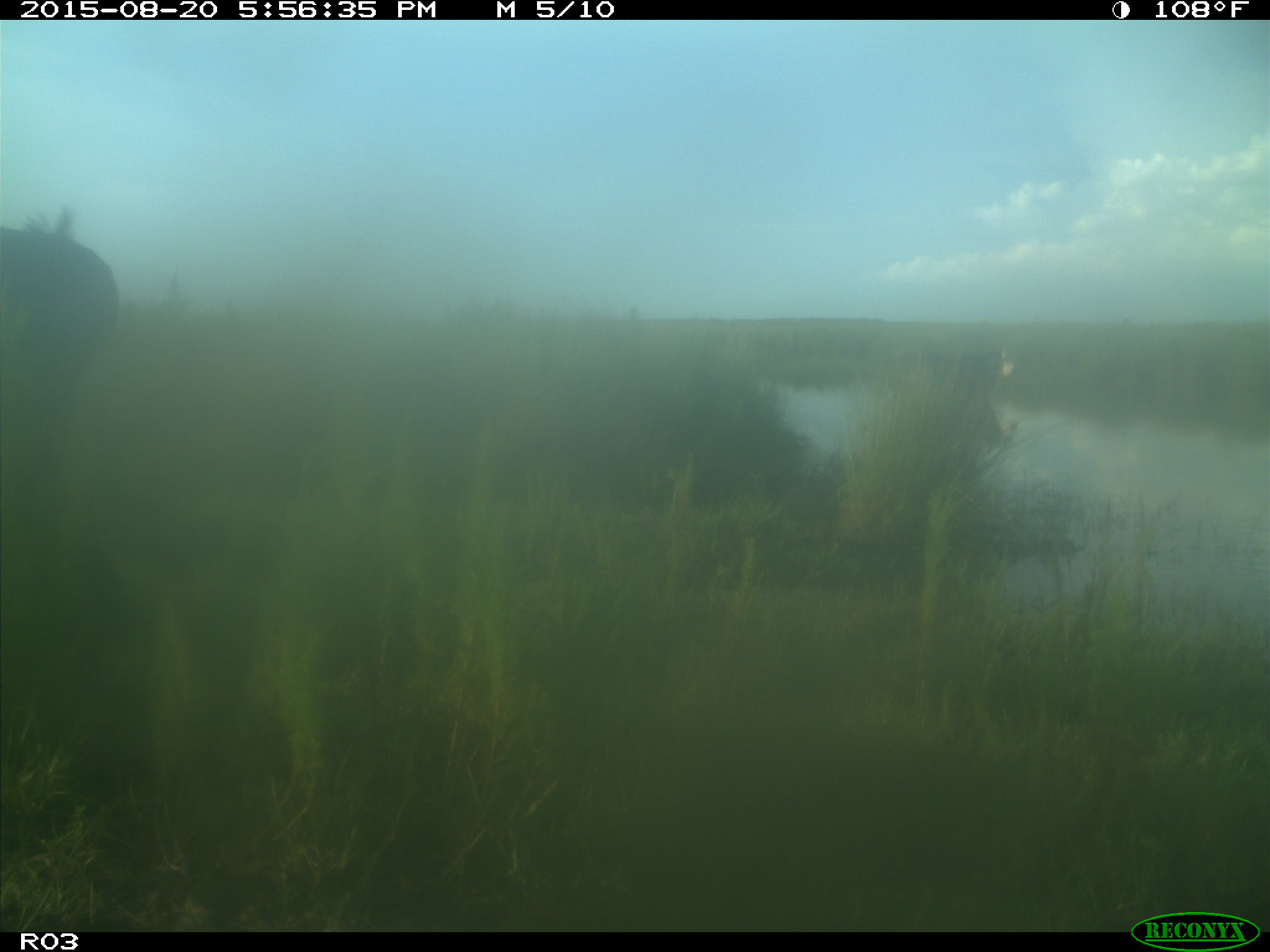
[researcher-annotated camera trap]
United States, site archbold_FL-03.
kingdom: Animalia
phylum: Chordata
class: Mammalia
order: Artiodactyla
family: Bovidae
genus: Bos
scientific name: Bos taurus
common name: domestic cow